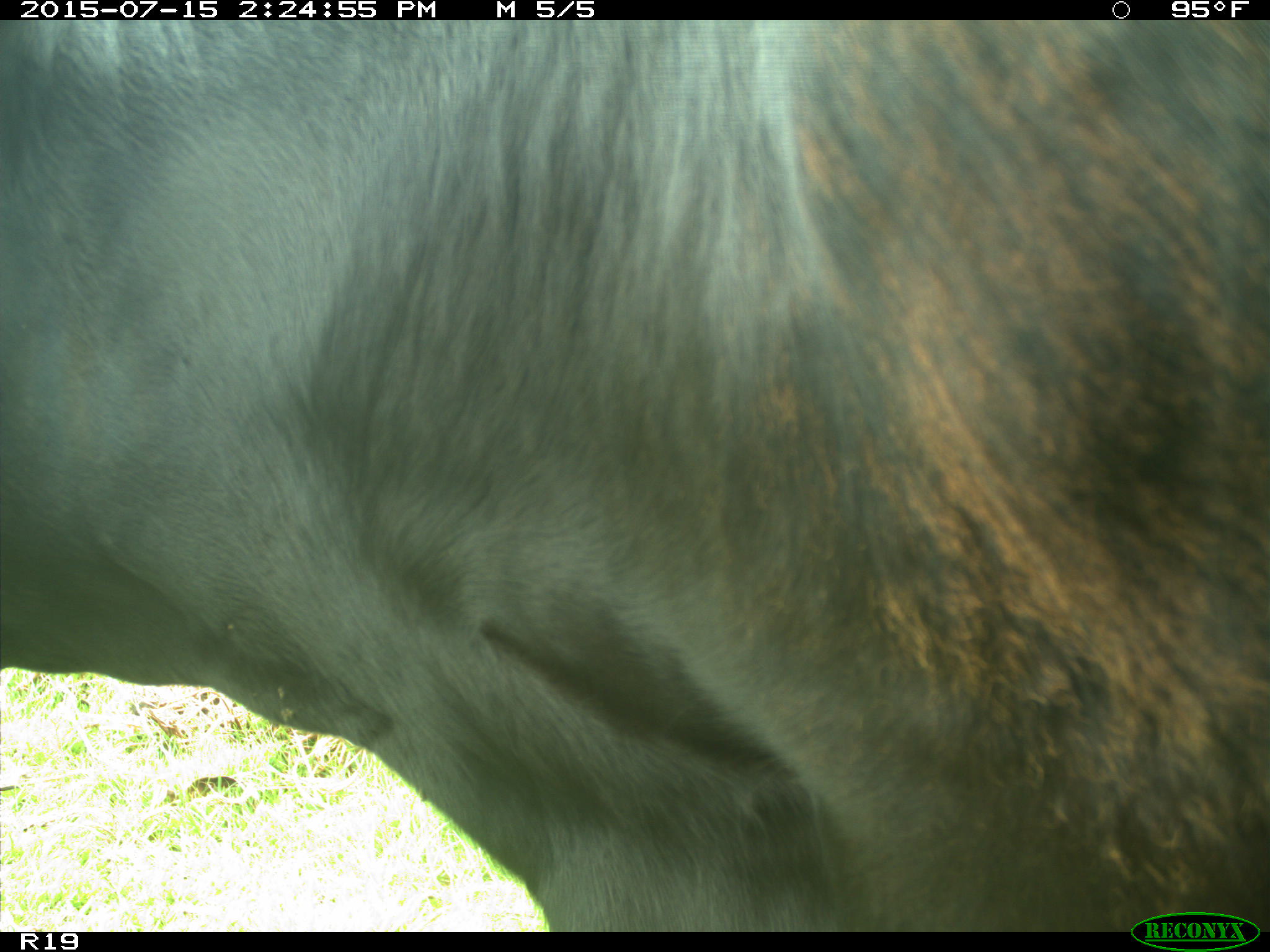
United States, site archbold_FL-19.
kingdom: Animalia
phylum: Chordata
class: Mammalia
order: Artiodactyla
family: Bovidae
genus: Bos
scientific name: Bos taurus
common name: domestic cow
Bos taurus (domestic cow).